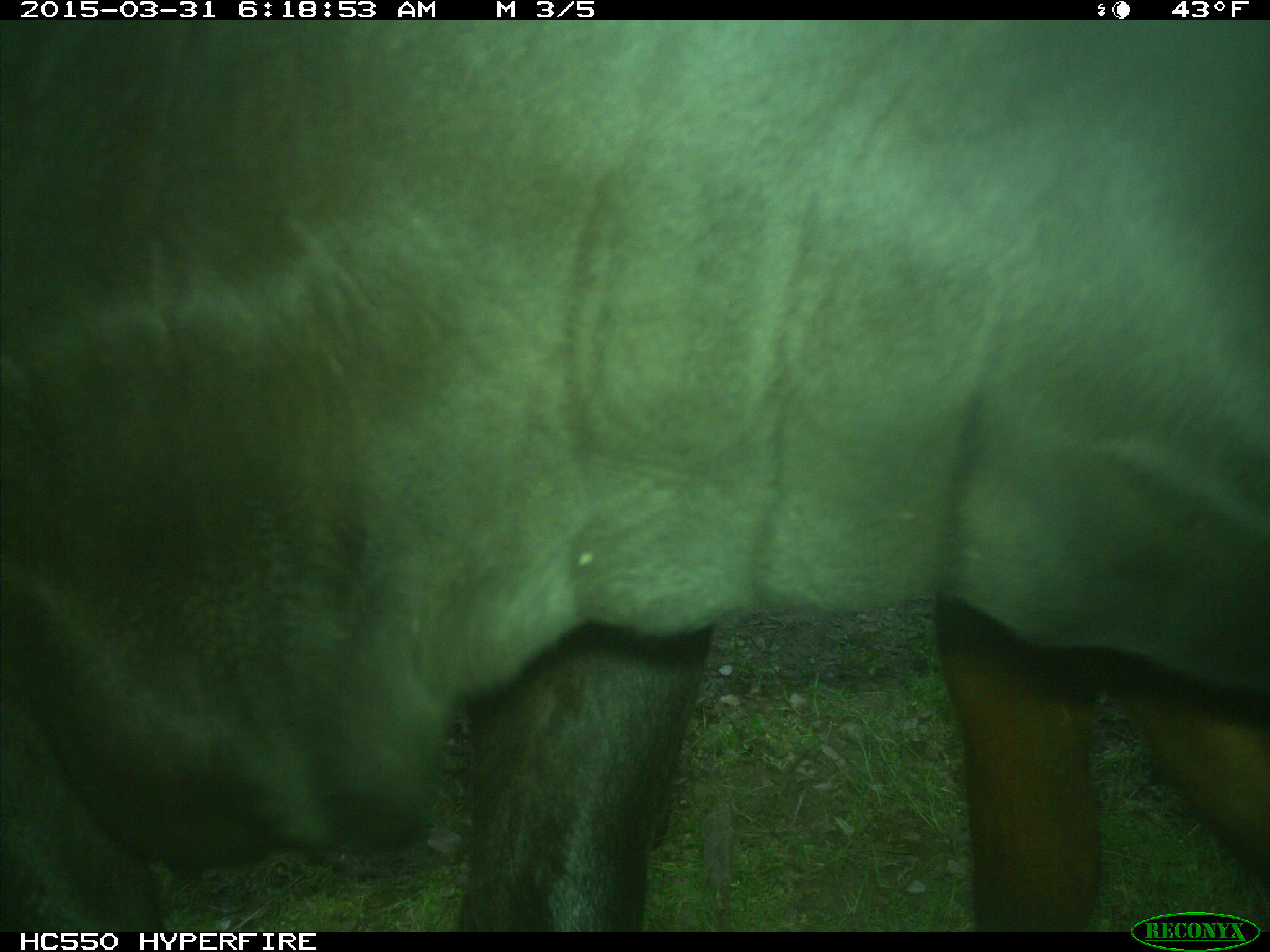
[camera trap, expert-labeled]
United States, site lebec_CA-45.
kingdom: Animalia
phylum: Chordata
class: Mammalia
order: Artiodactyla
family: Bovidae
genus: Bos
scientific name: Bos taurus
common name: domestic cow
Bos taurus (domestic cow).